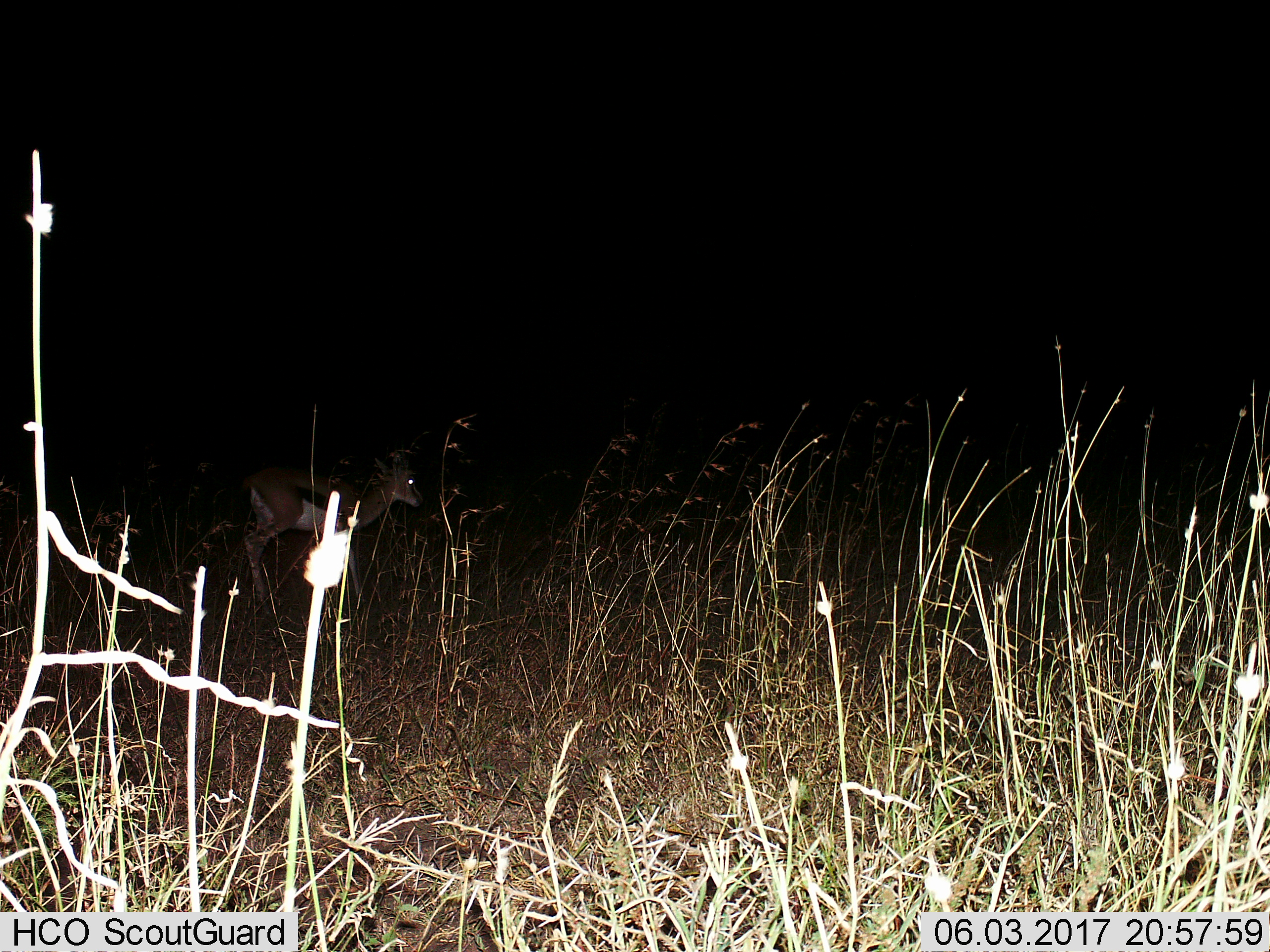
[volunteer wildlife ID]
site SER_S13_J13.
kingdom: Animalia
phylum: Chordata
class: Mammalia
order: Artiodactyla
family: Bovidae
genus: Eudorcas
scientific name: Eudorcas thomsonii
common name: thomson's gazelle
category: gazellethomsons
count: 1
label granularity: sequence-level